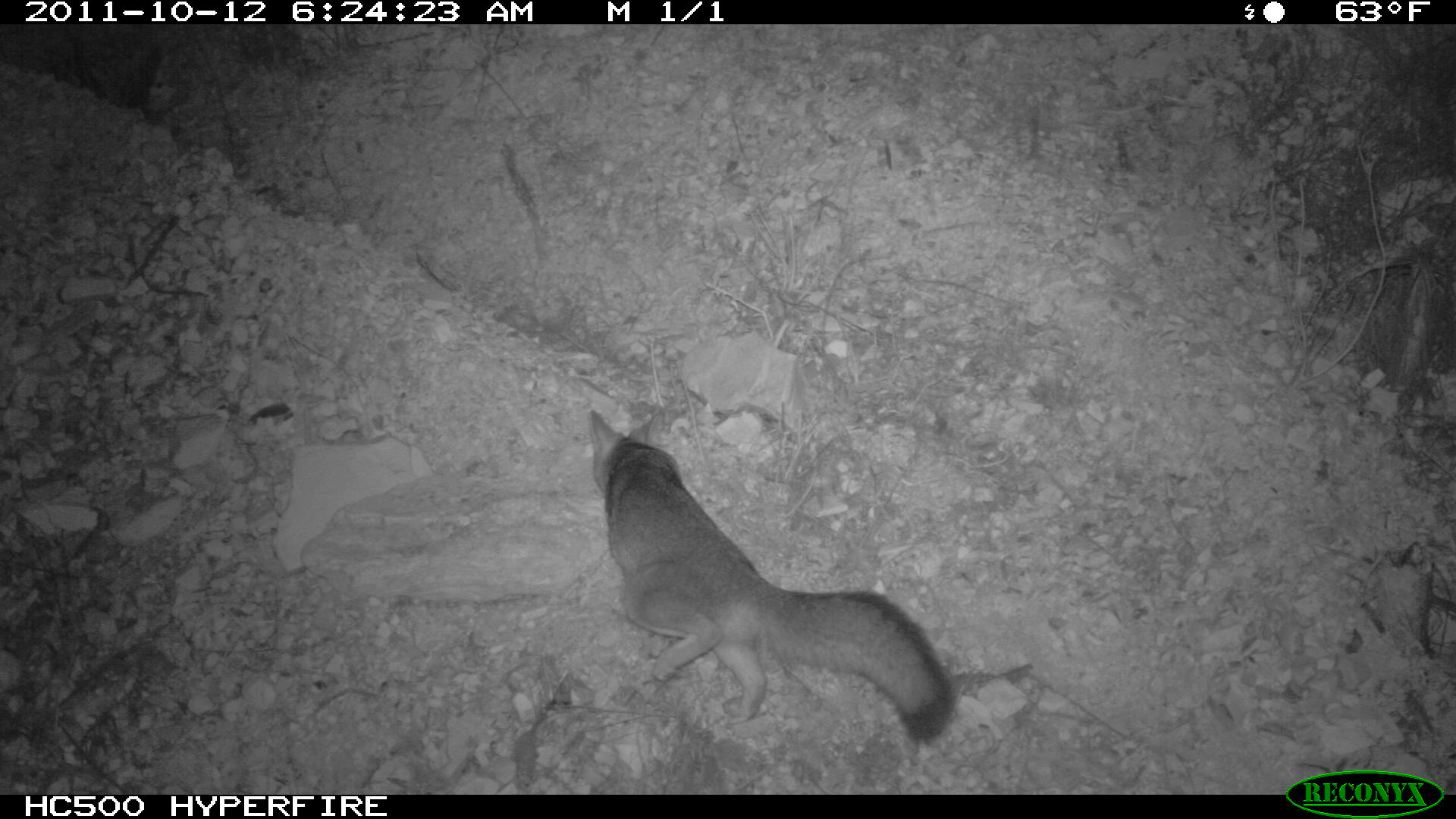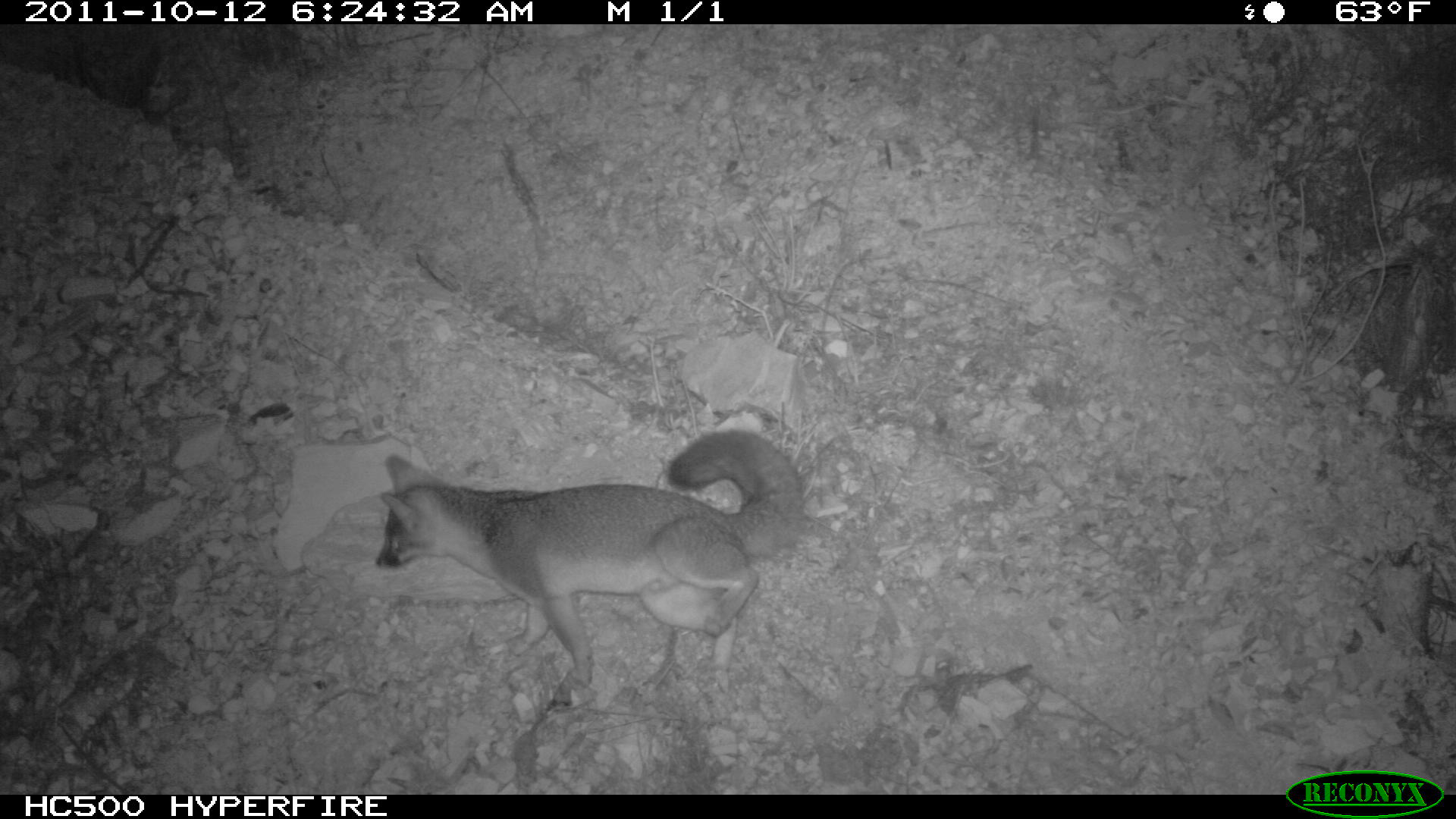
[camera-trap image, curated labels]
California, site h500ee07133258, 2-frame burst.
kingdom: Animalia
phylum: Chordata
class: Mammalia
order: Carnivora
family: Canidae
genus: Urocyon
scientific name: Urocyon littoralis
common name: island fox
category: fox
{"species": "fox (island fox) (Urocyon littoralis)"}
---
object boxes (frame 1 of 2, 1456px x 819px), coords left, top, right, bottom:
fox: 590, 410, 955, 743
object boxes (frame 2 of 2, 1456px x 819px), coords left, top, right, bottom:
fox: 372, 428, 804, 694